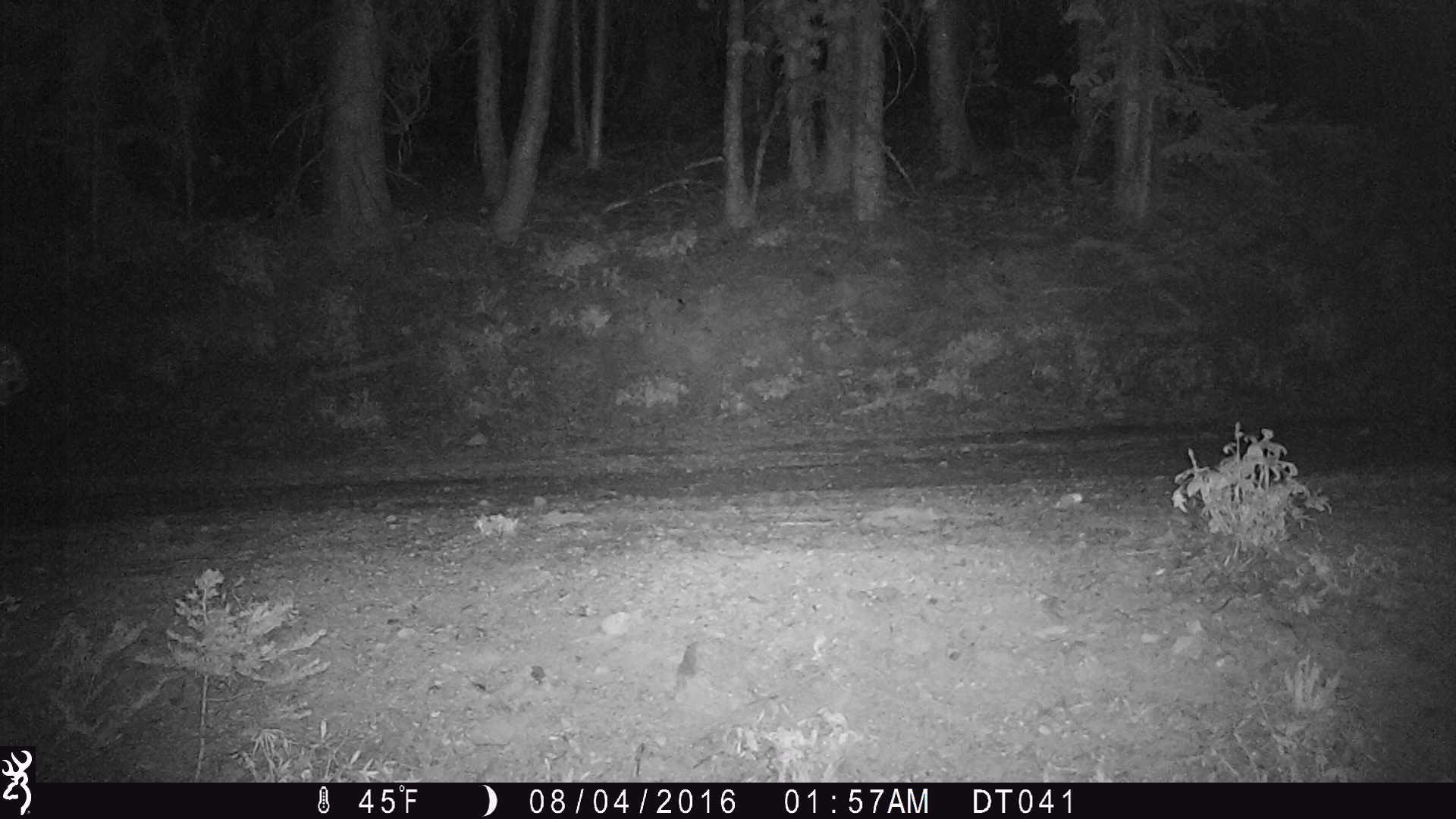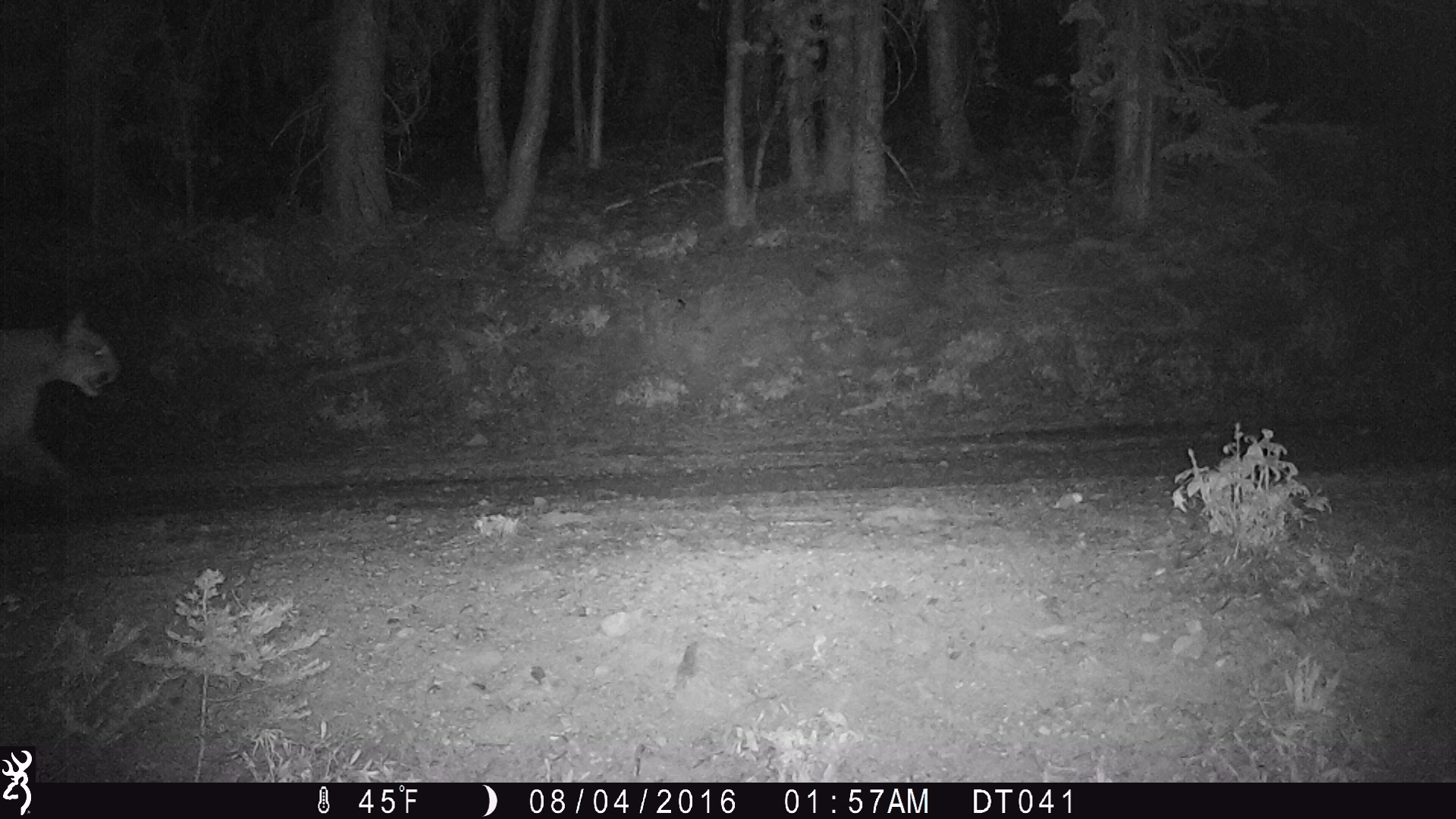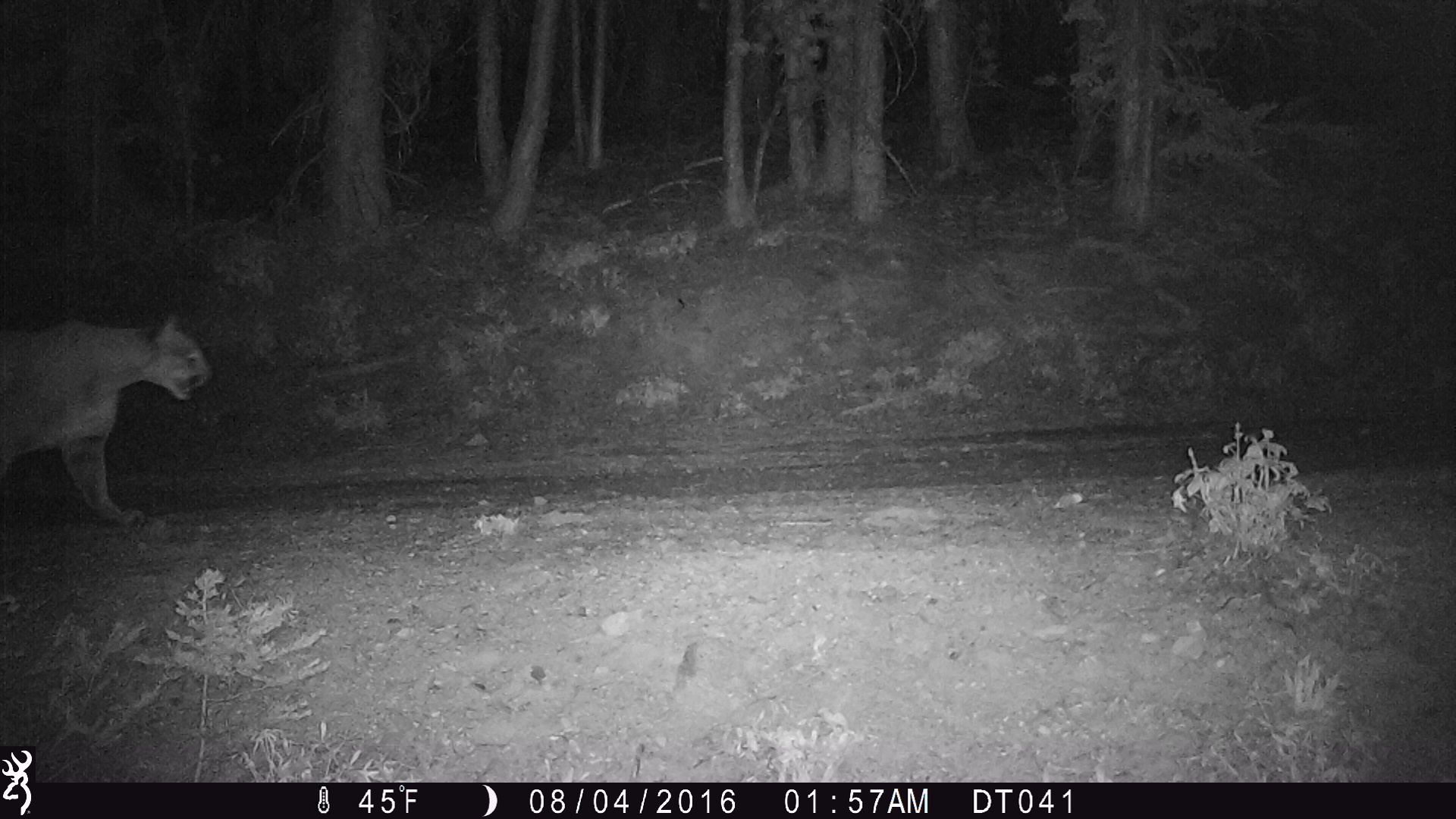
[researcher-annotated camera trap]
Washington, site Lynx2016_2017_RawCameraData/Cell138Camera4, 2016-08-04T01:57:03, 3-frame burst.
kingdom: Animalia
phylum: Chordata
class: Mammalia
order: Carnivora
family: Felidae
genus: Puma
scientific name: Puma concolor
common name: mountain lion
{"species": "Puma concolor (mountain lion)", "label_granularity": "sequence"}